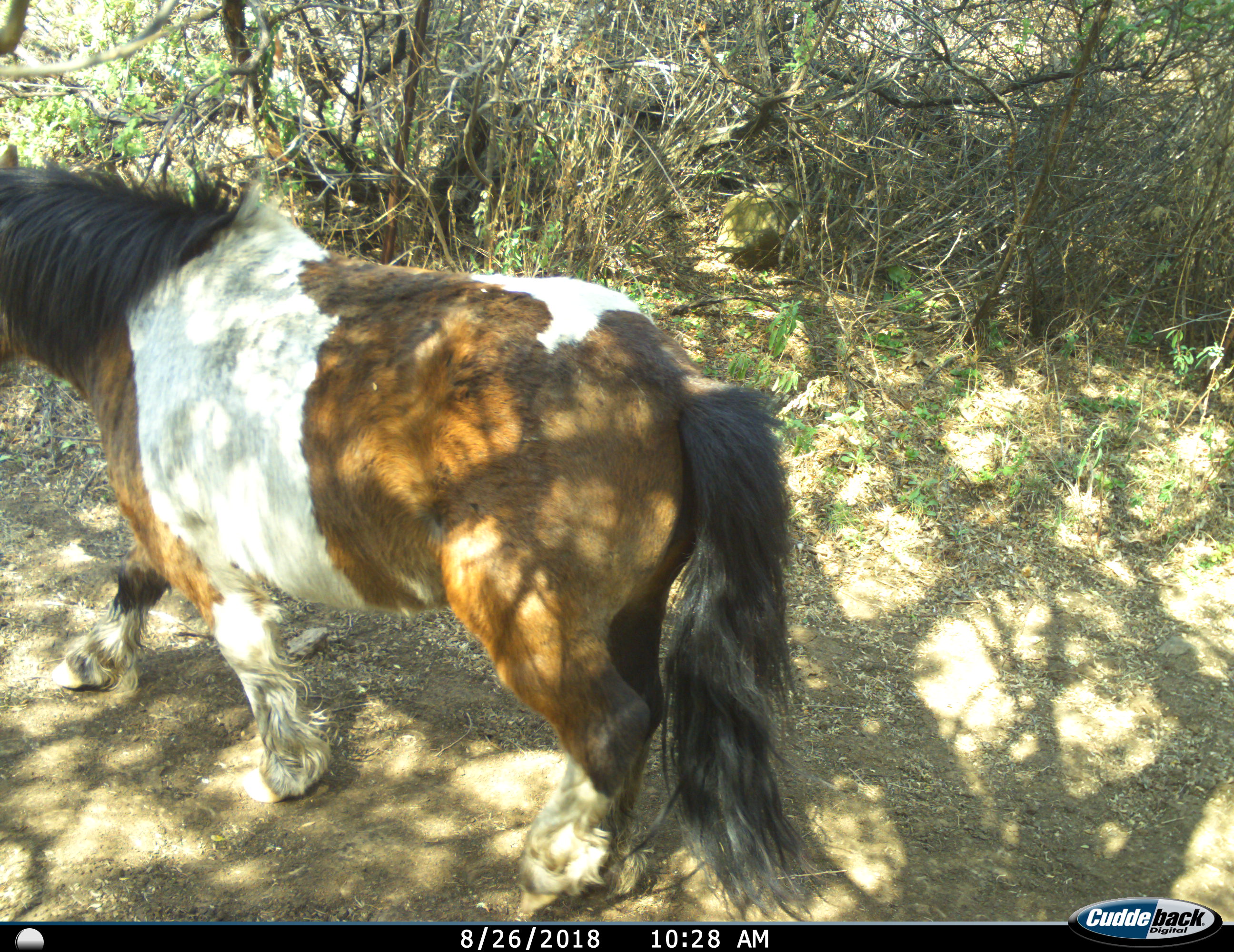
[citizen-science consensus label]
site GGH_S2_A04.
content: unidentified animal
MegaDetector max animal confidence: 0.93